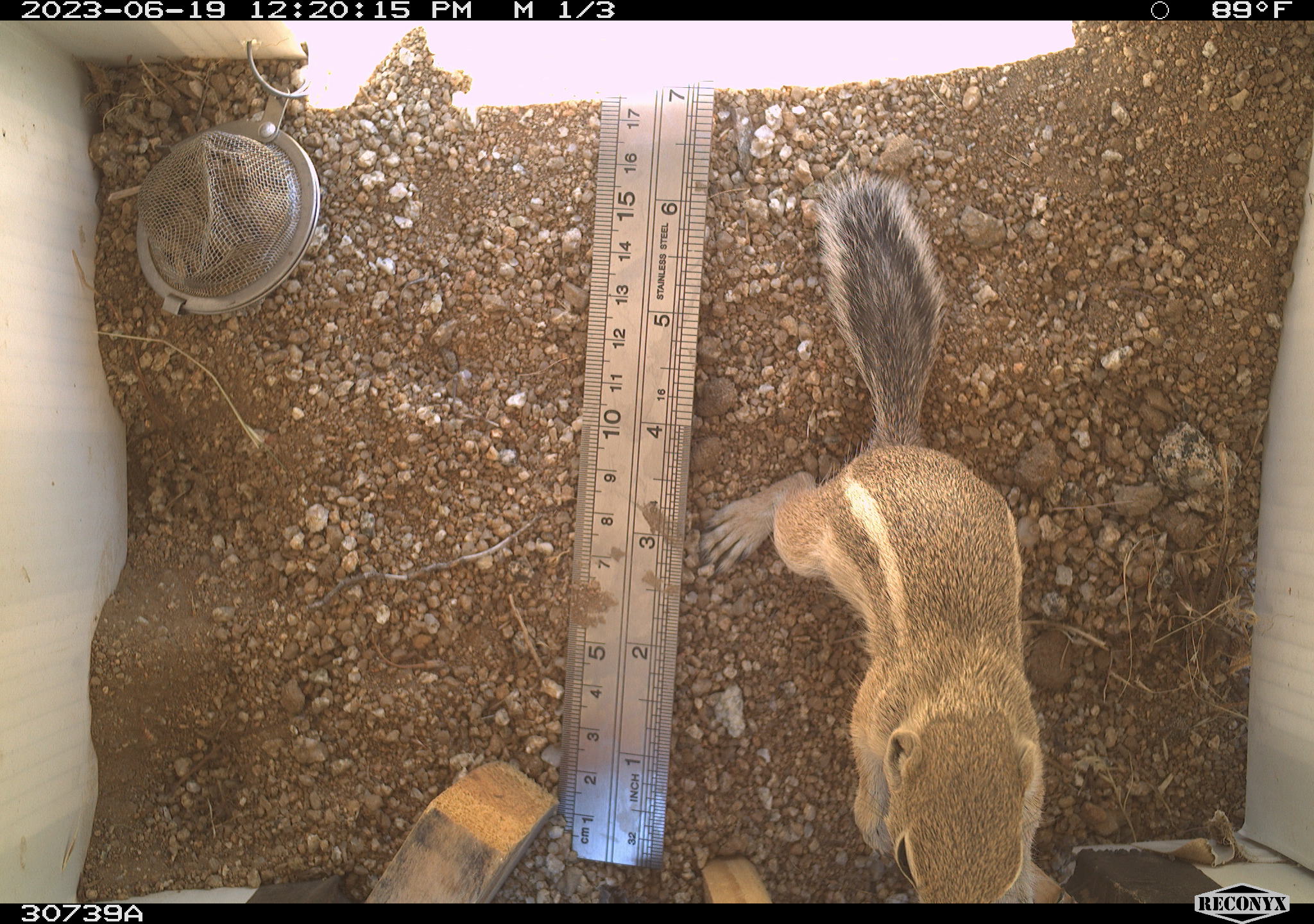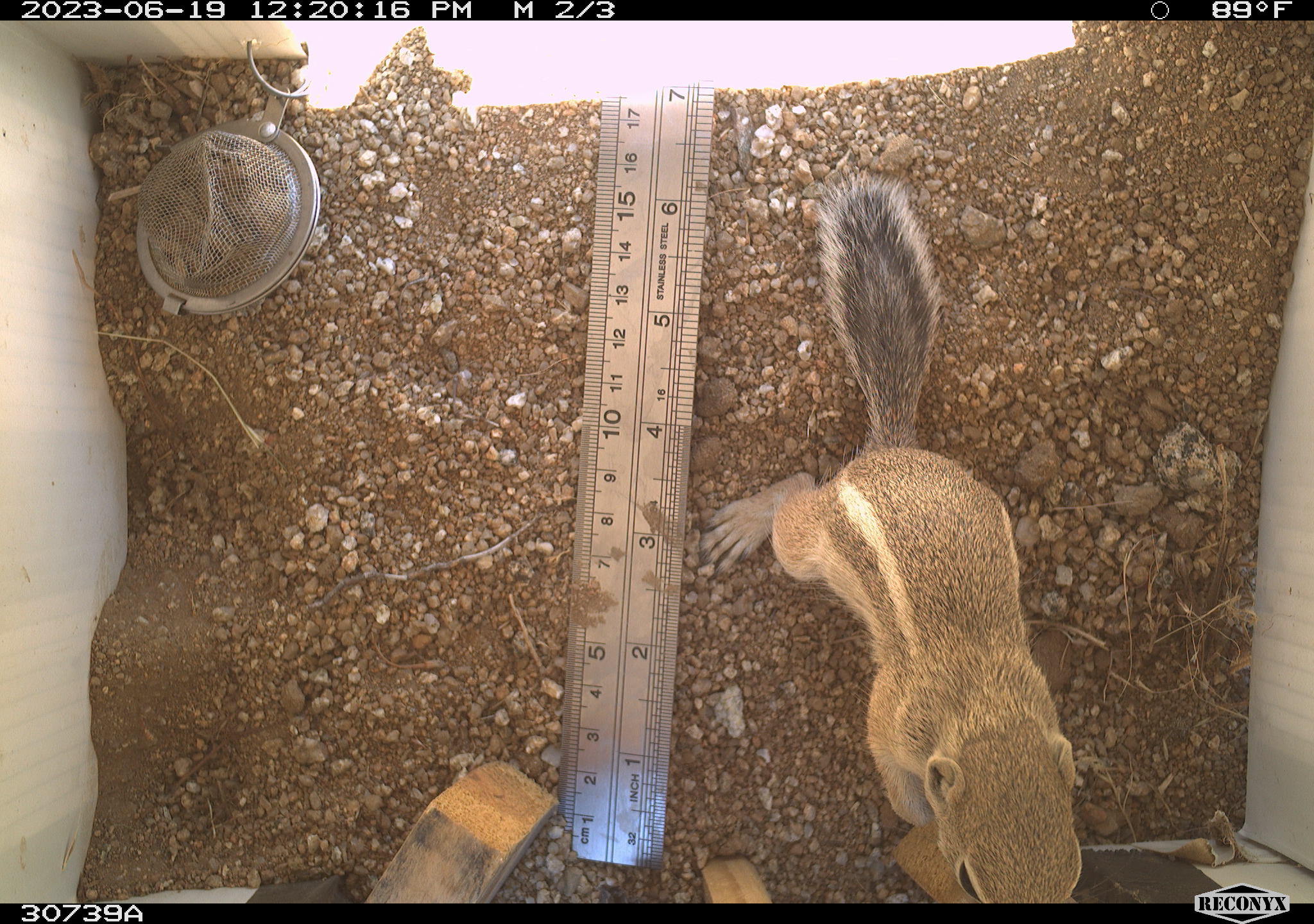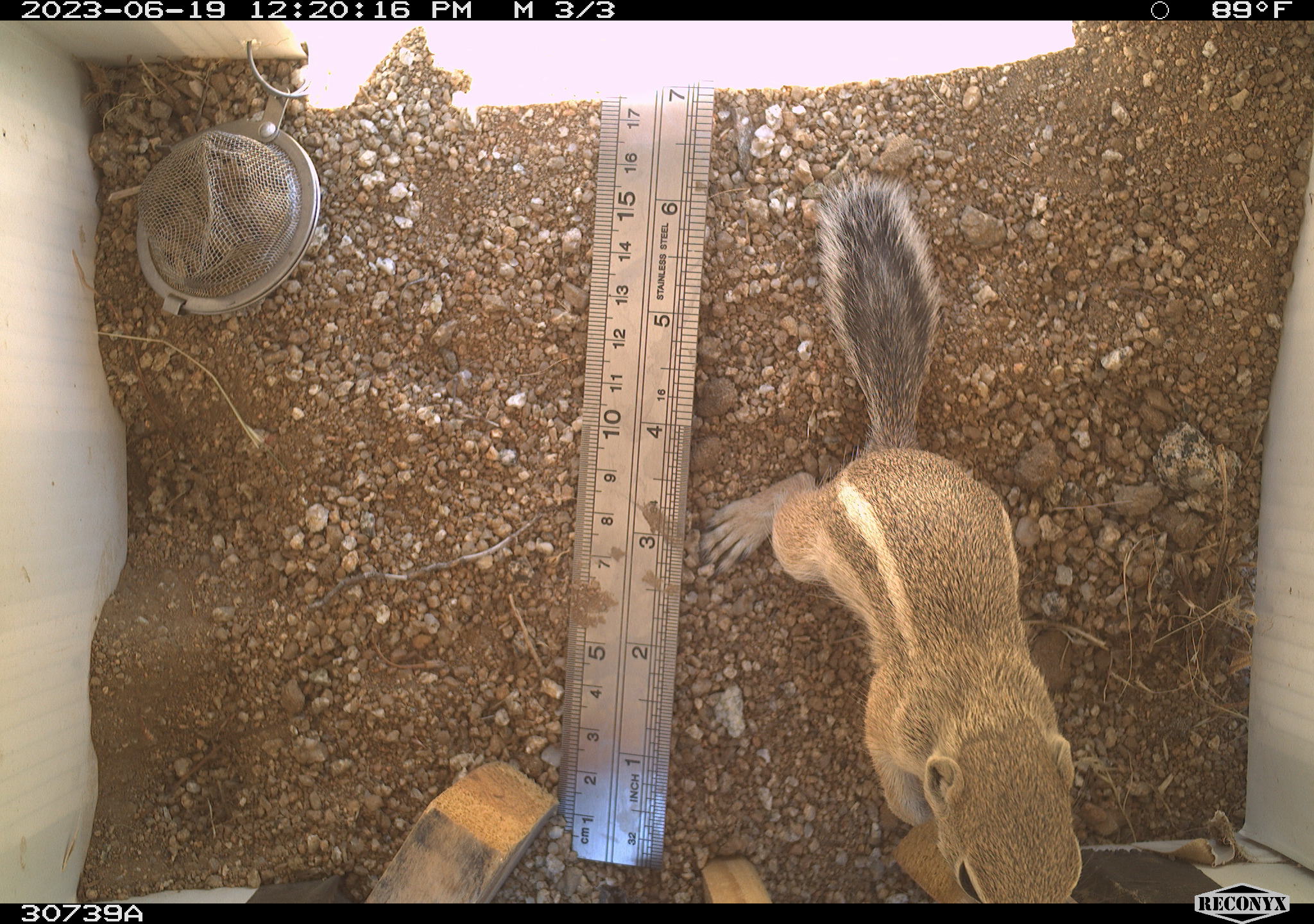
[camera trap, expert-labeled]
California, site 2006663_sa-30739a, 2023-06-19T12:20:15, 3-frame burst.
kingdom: Animalia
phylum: Chordata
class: Mammalia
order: Rodentia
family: Sciuridae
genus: Ammospermophilus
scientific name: Ammospermophilus leucurus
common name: white-tailed antelope squirrel